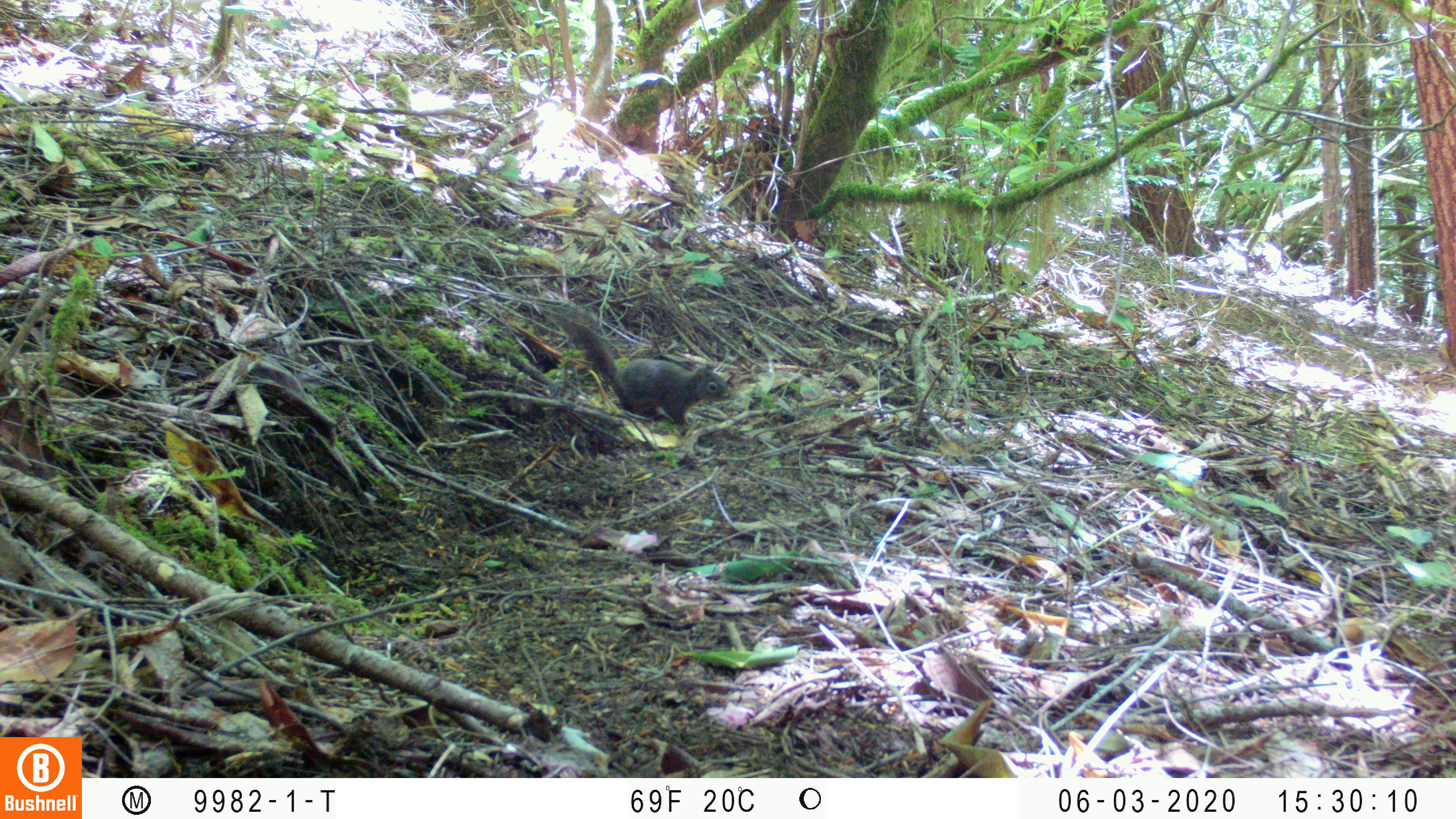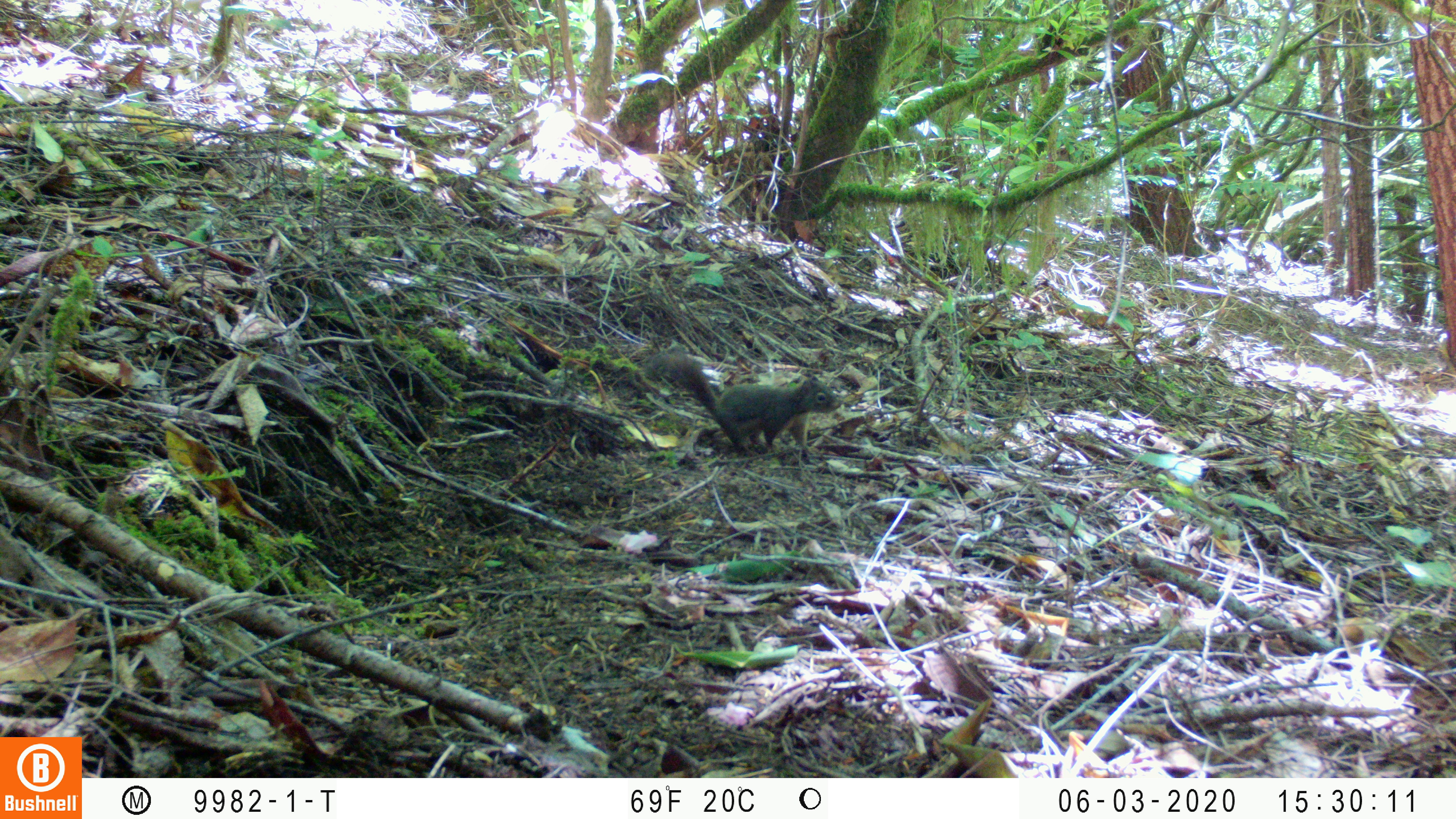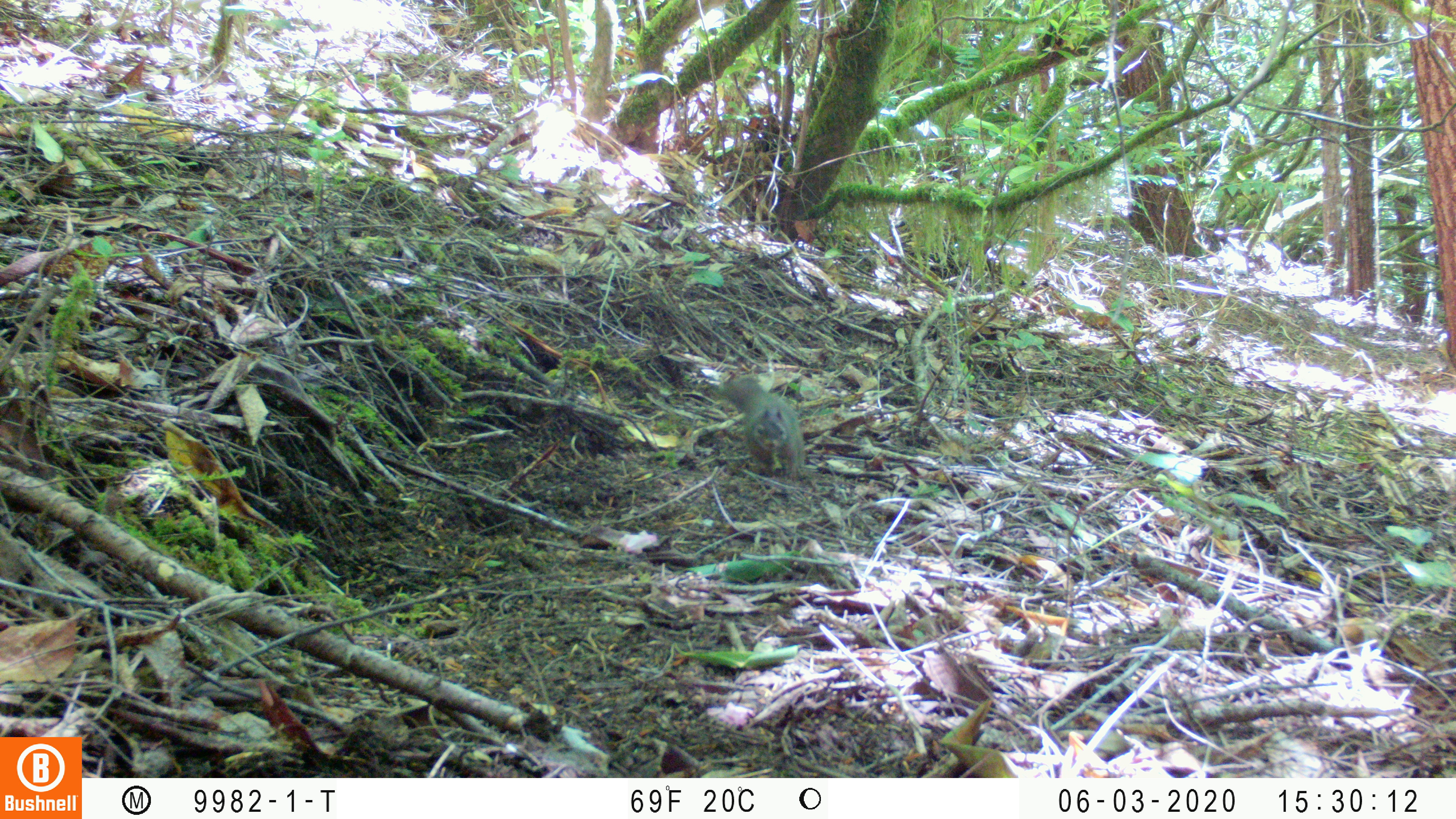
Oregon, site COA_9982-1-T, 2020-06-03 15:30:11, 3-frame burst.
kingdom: Animalia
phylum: Chordata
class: Mammalia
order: Rodentia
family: Sciuridae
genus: Tamiasciurus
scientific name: Tamiasciurus douglasii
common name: douglas squirrel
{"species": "douglas squirrel (Tamiasciurus douglasii)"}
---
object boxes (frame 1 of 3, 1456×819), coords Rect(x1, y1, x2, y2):
douglas squirrel: Rect(560, 318, 735, 436)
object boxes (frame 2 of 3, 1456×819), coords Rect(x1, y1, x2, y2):
douglas squirrel: Rect(653, 355, 840, 464)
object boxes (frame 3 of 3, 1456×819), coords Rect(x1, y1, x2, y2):
douglas squirrel: Rect(720, 372, 812, 483)